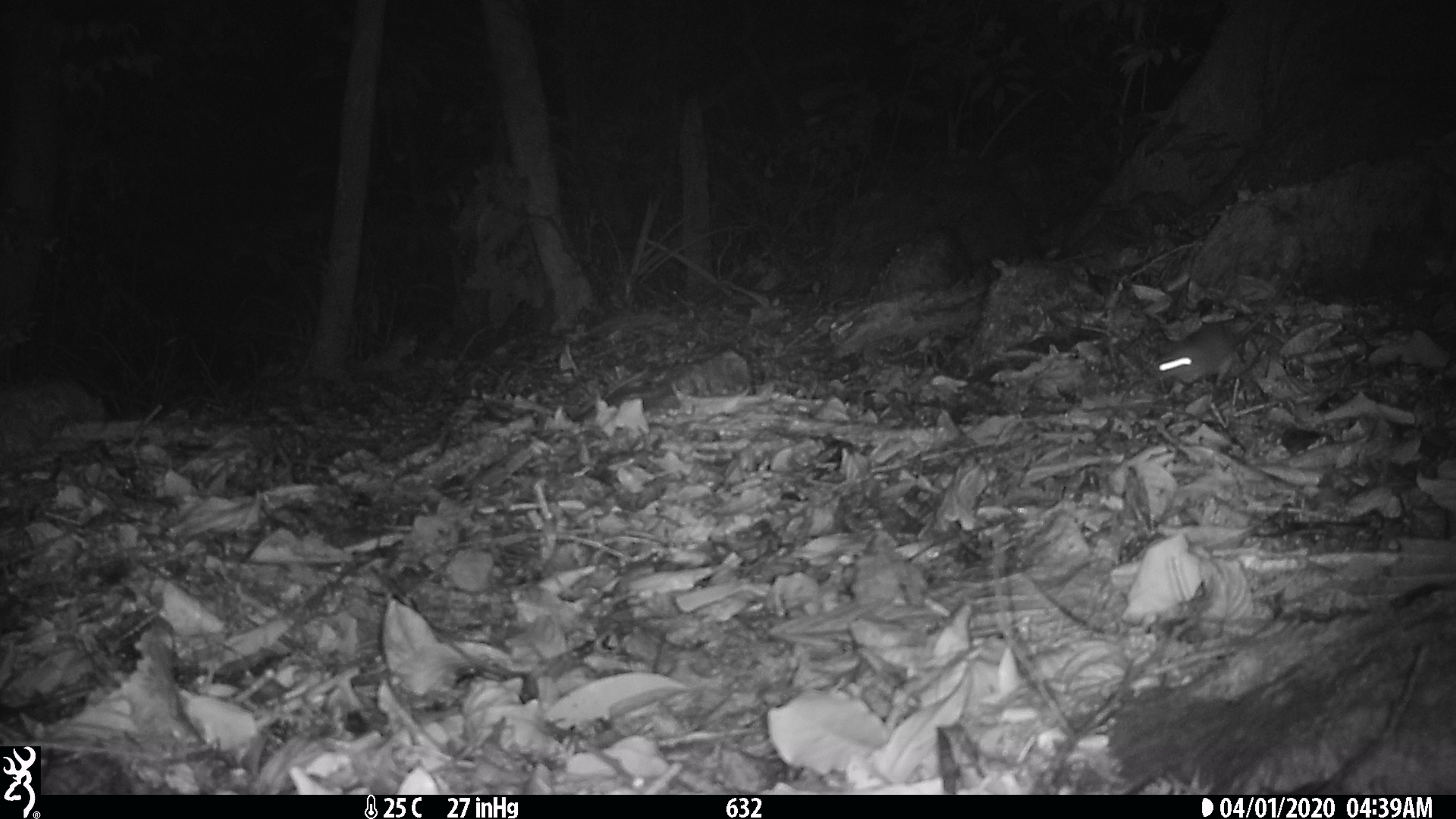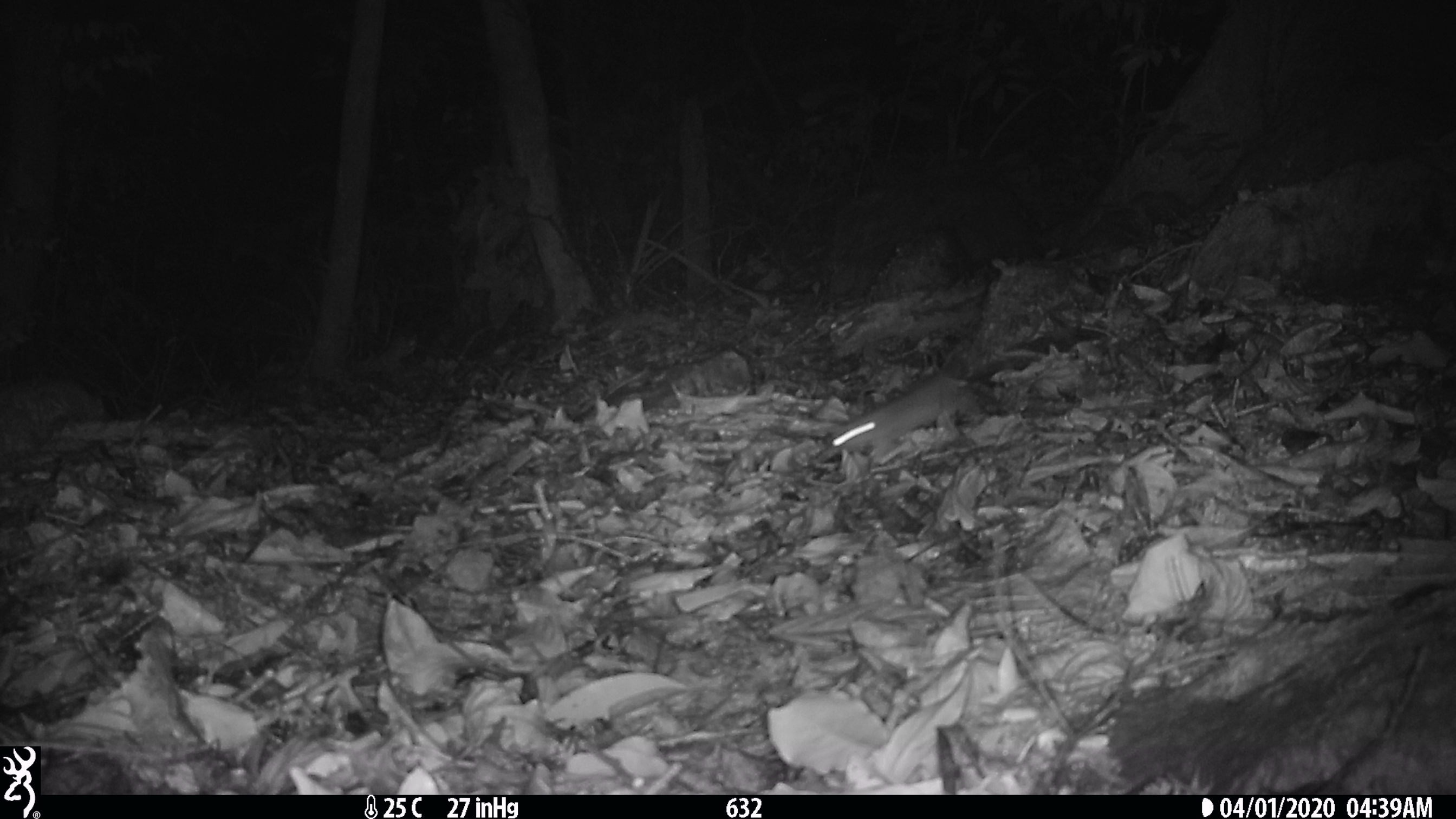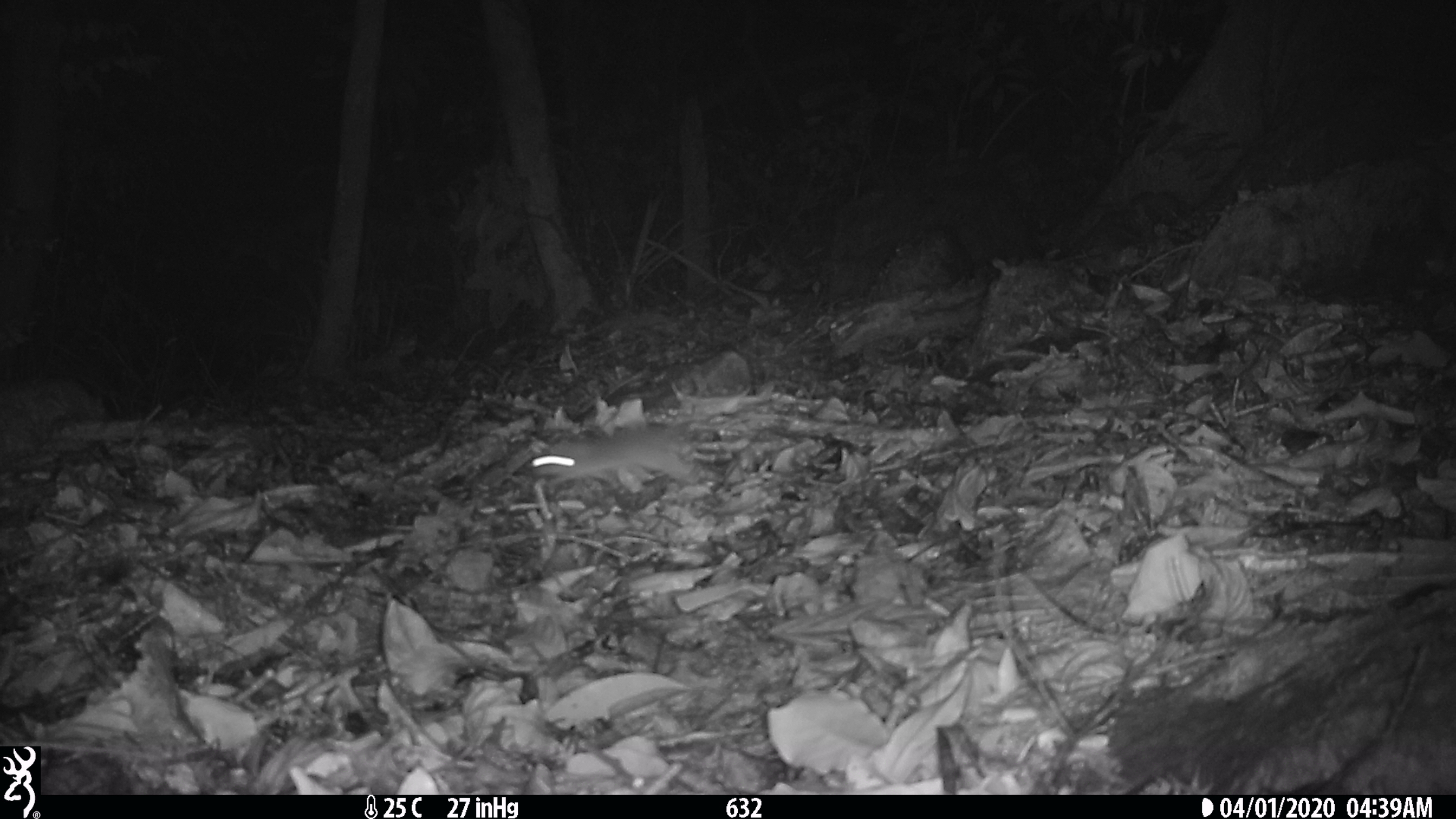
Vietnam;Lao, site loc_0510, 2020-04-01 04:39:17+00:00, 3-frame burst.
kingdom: Animalia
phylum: Chordata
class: Mammalia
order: Rodentia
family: Muridae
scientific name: Muridae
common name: old-world mice and rats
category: unidentified murid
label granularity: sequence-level